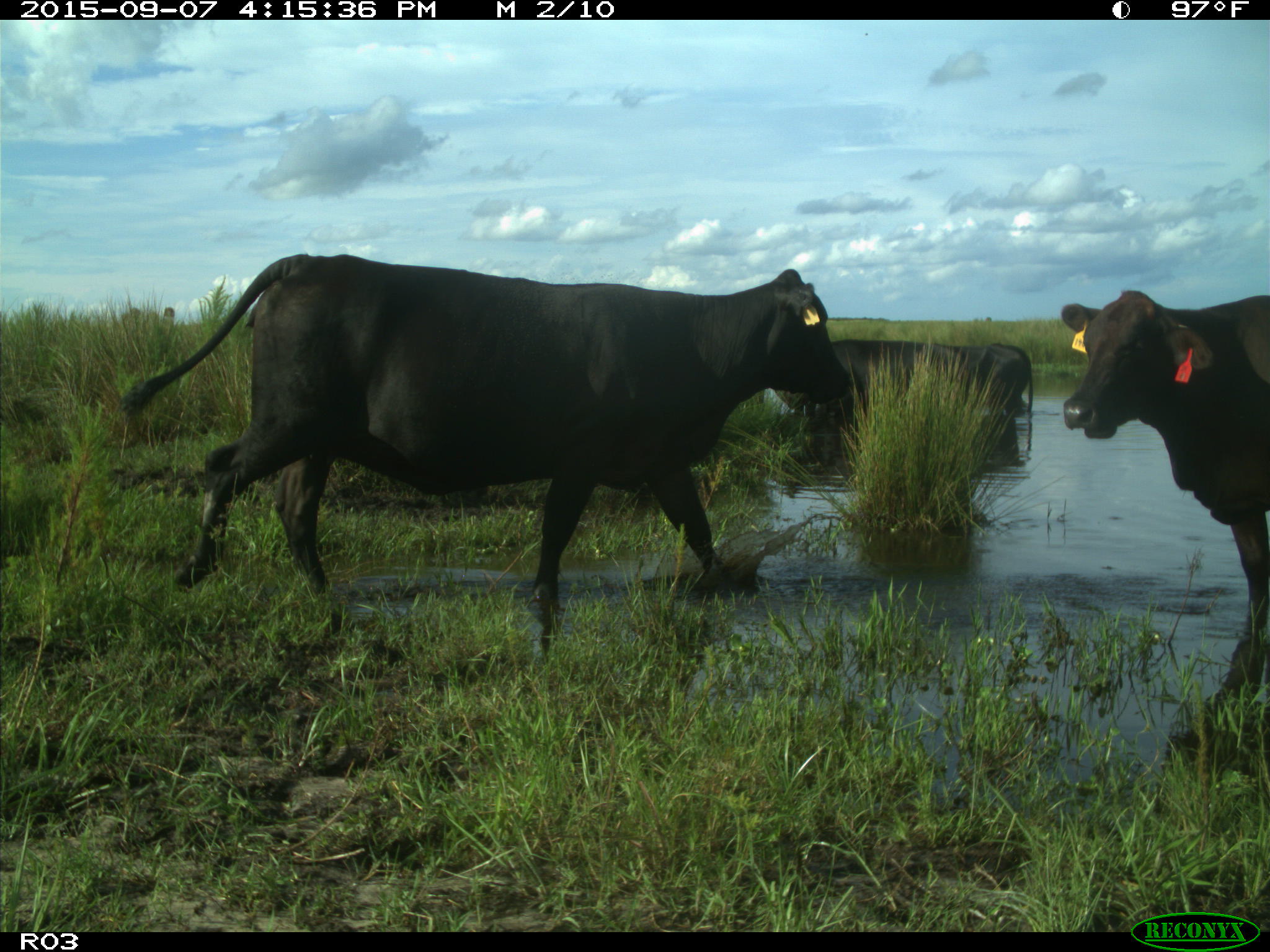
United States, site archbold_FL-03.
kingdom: Animalia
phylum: Chordata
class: Mammalia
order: Artiodactyla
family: Bovidae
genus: Bos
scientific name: Bos taurus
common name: domestic cow